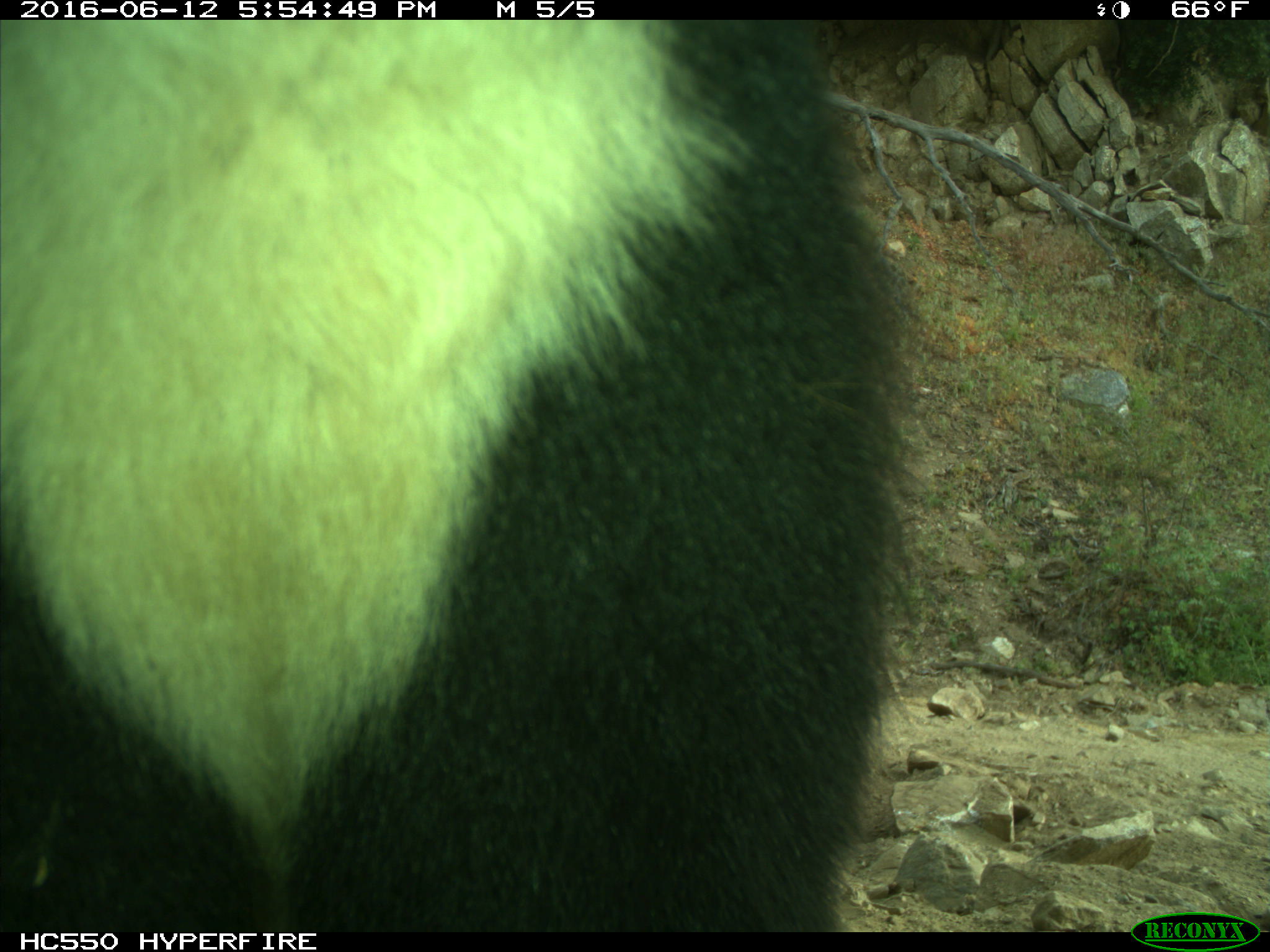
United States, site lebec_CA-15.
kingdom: Animalia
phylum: Chordata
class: Mammalia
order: Carnivora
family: Ursidae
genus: Ursus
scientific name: Ursus americanus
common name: american black bear